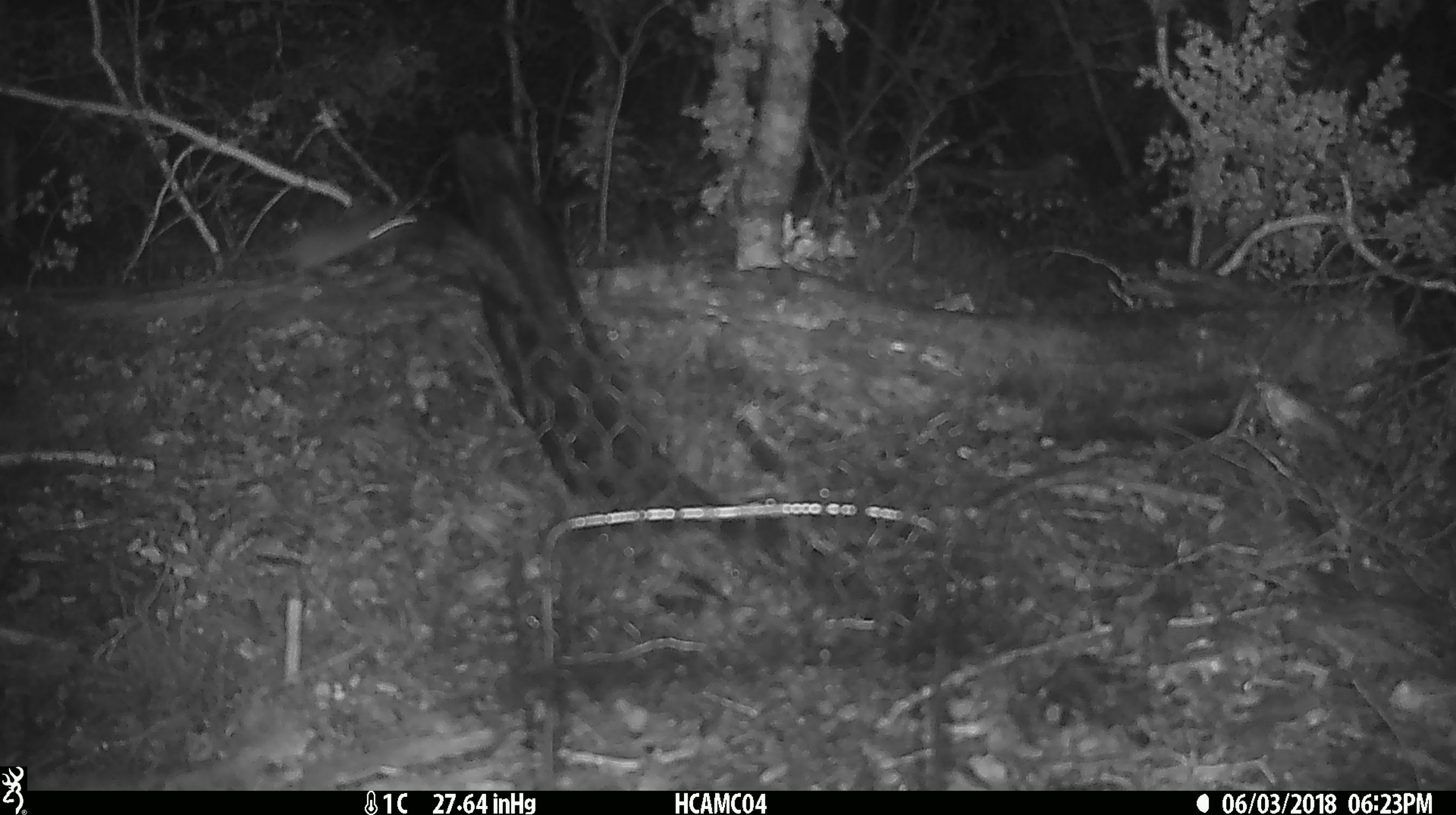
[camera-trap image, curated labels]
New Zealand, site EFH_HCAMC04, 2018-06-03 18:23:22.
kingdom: Animalia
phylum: Chordata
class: Mammalia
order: Rodentia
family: Muridae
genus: Mus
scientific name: Mus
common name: mouse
Mouse (Mus).